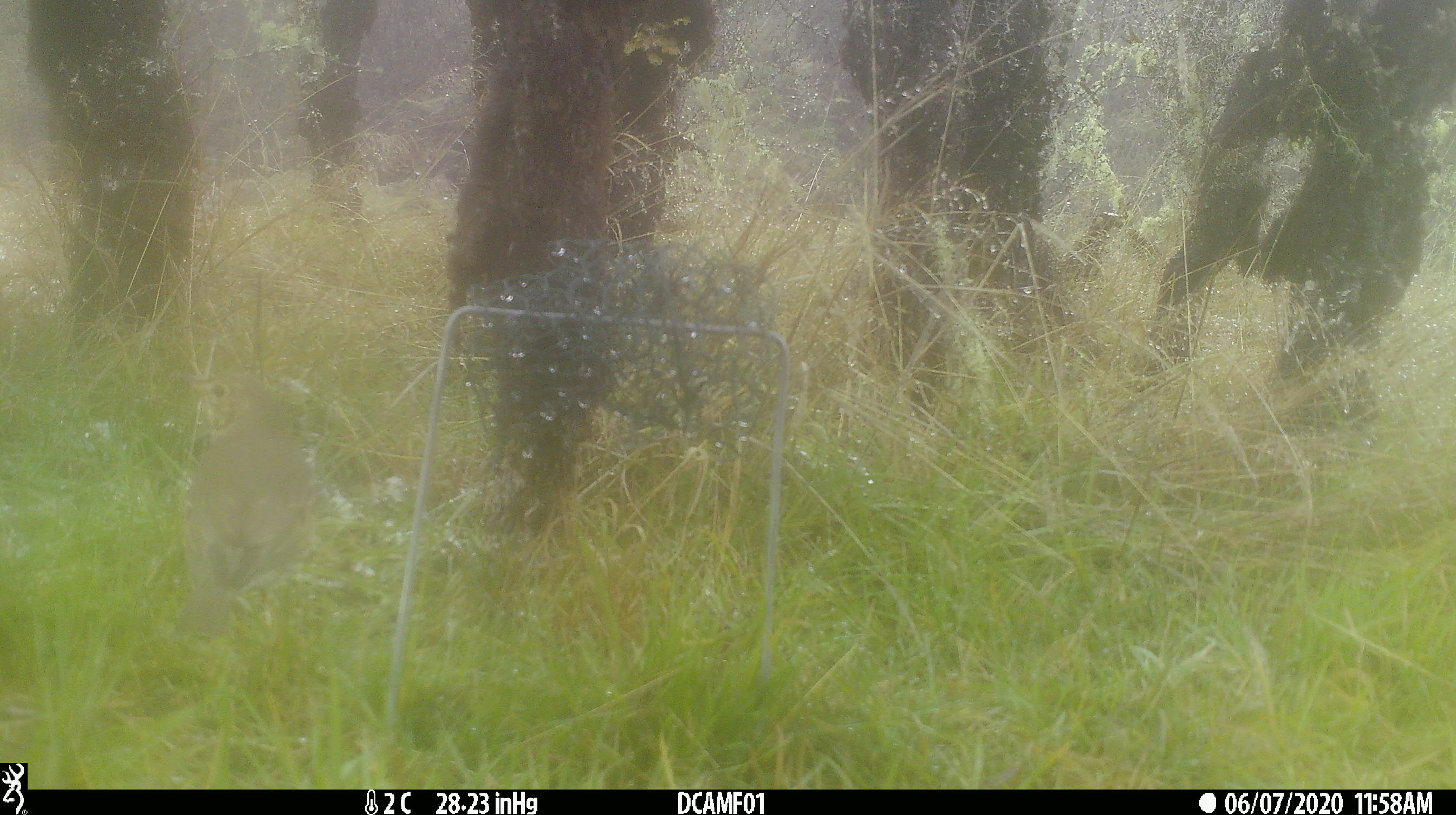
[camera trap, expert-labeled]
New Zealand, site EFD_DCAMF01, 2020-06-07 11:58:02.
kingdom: Animalia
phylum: Chordata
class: Aves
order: Passeriformes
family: Turdidae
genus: Turdus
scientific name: Turdus philomelos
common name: song thrush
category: thrush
Thrush (song thrush) (Turdus philomelos).